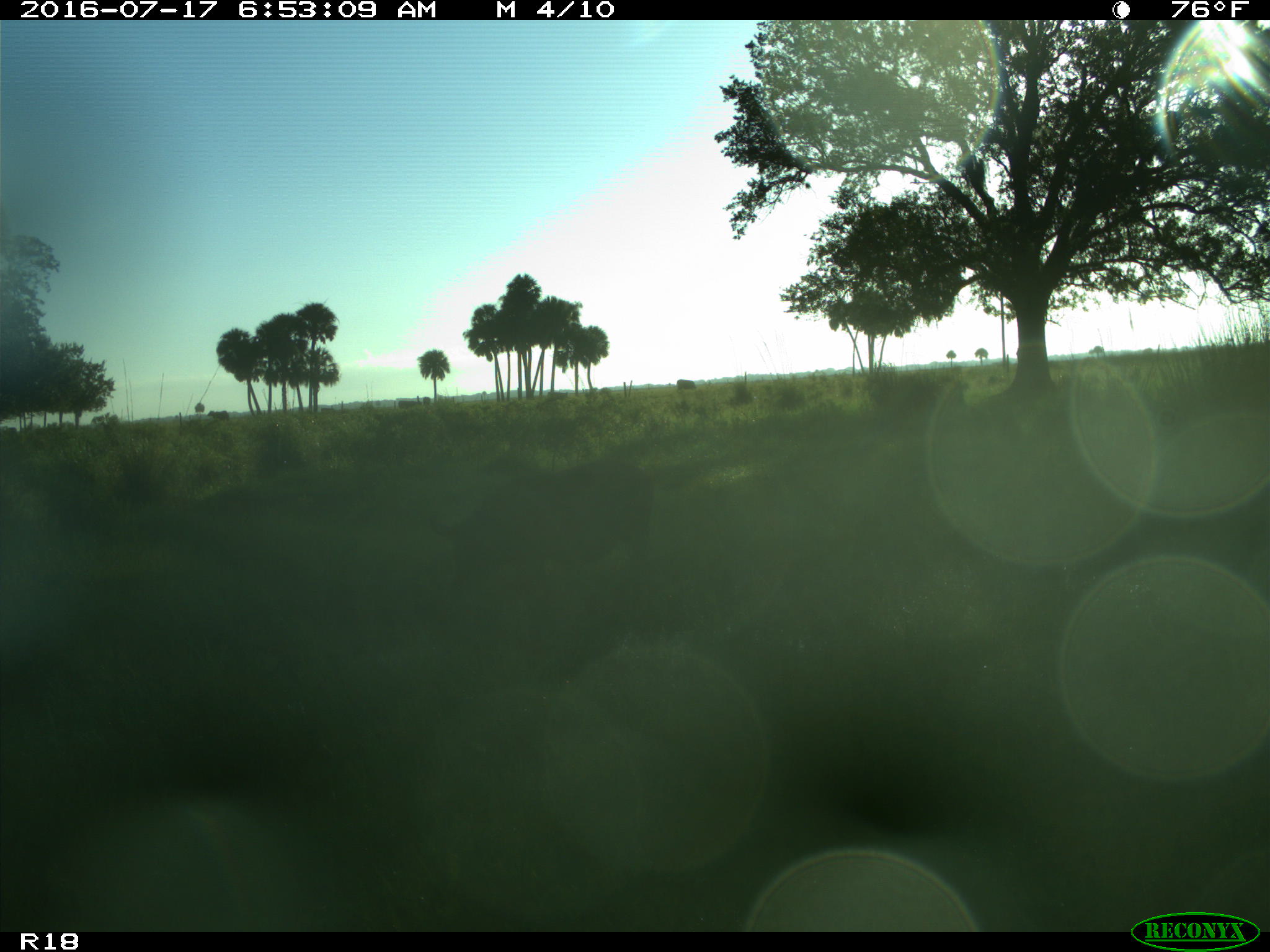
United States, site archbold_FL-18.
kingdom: Animalia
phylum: Chordata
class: Mammalia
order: Artiodactyla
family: Suidae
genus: Sus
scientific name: Sus scrofa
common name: wild boar